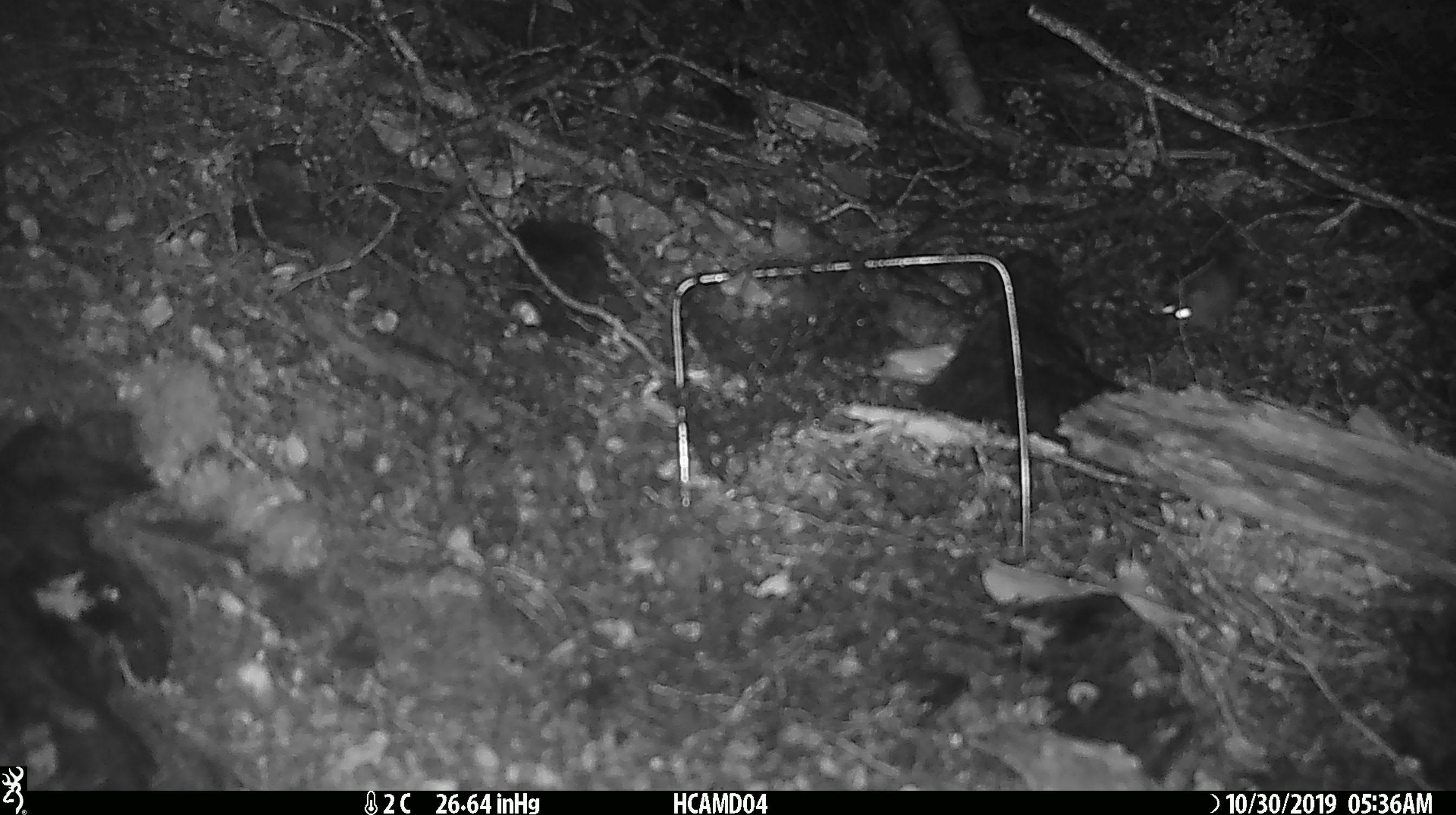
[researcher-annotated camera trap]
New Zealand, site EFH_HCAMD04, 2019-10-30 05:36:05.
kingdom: Animalia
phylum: Chordata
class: Mammalia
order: Rodentia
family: Muridae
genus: Mus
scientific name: Mus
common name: mouse